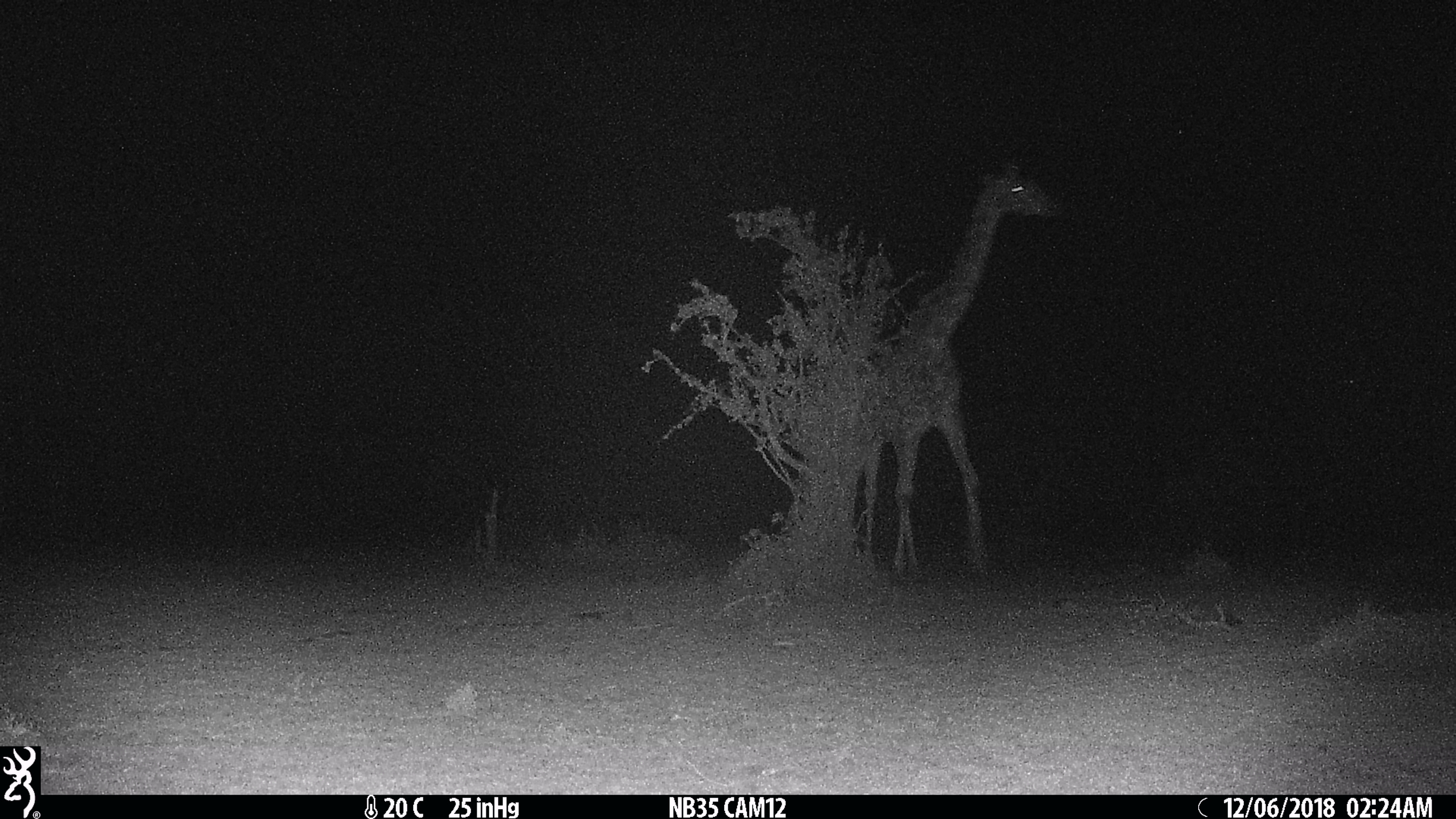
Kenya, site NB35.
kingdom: Animalia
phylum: Chordata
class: Mammalia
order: Artiodactyla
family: Giraffidae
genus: Giraffa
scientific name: Giraffa camelopardalis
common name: northern giraffe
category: giraffe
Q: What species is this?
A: Giraffe (northern giraffe) (Giraffa camelopardalis).